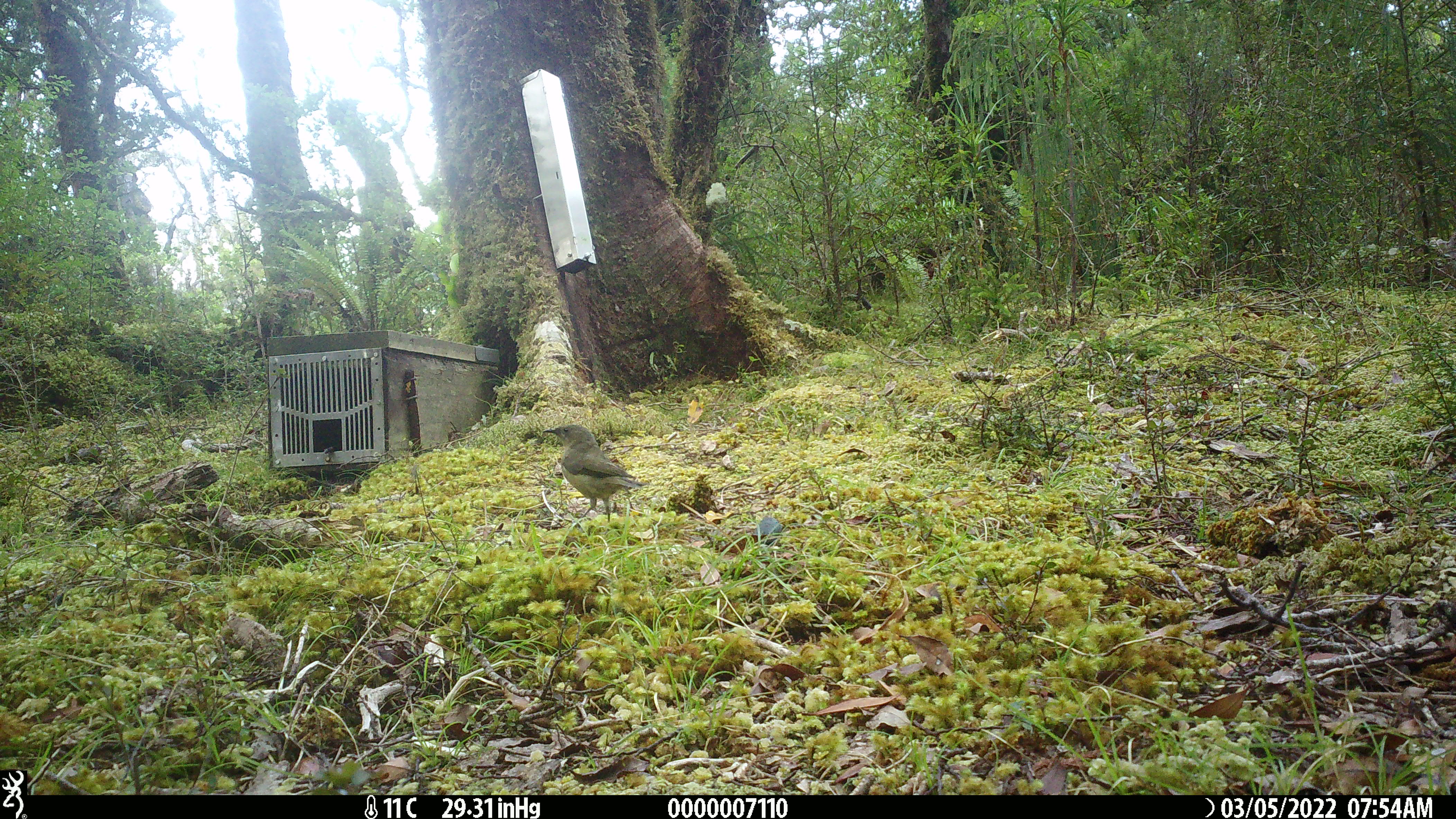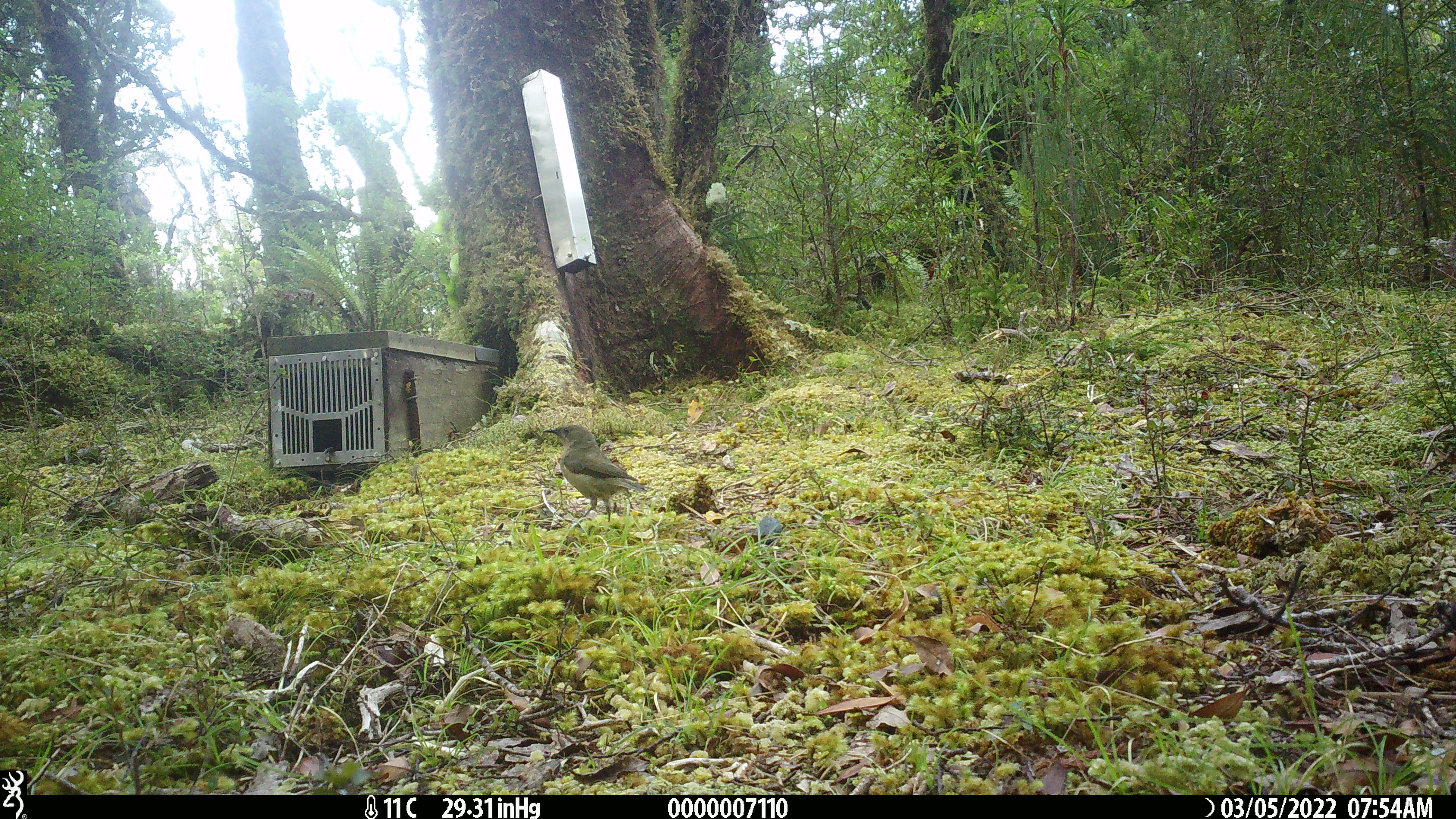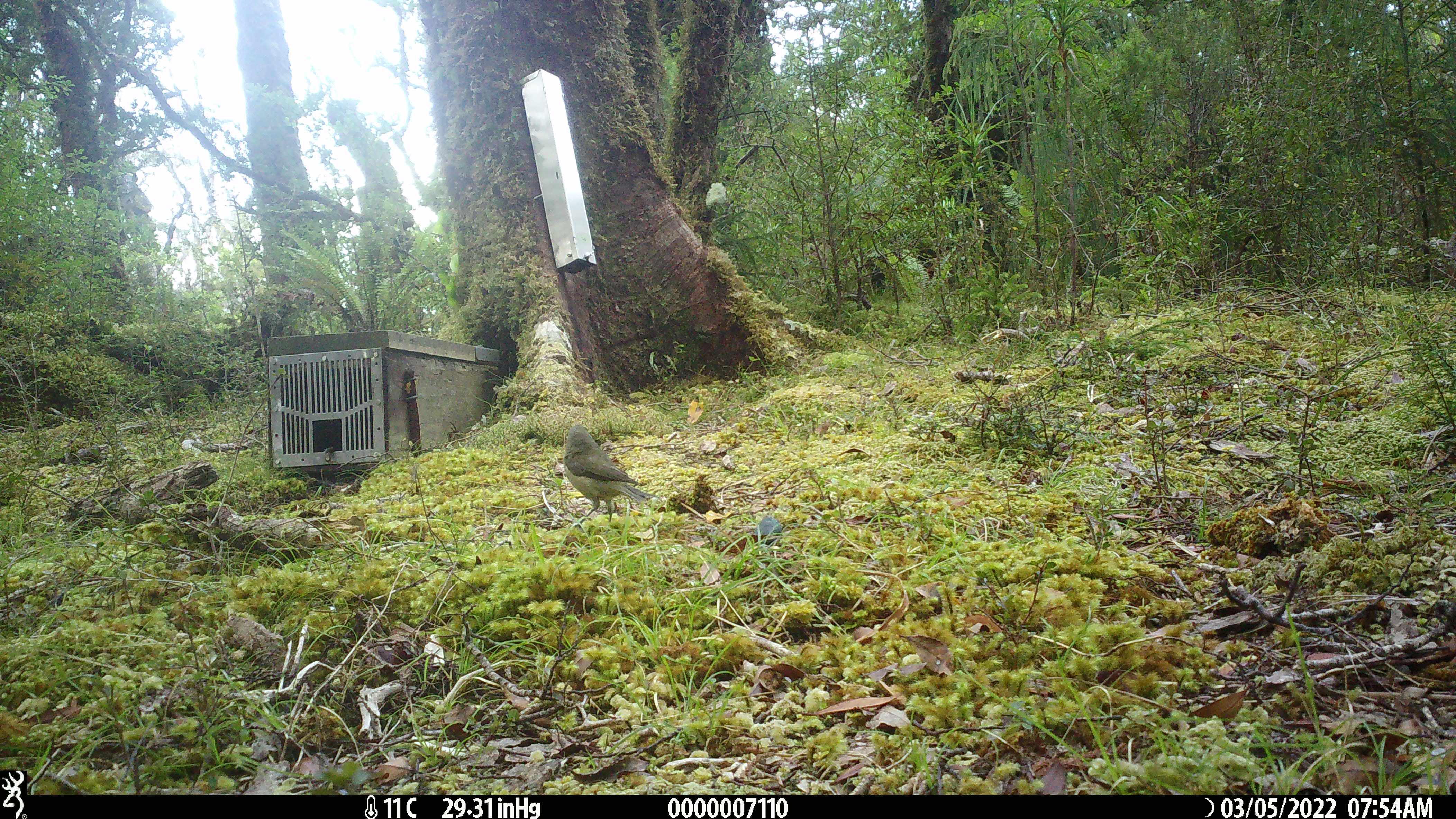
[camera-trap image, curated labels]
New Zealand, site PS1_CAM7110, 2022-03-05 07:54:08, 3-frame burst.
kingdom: Animalia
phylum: Chordata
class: Aves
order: Passeriformes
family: Meliphagidae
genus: Anthornis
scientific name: Anthornis melanura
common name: new zealand bellbird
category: bellbird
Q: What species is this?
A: Bellbird (new zealand bellbird) (Anthornis melanura).